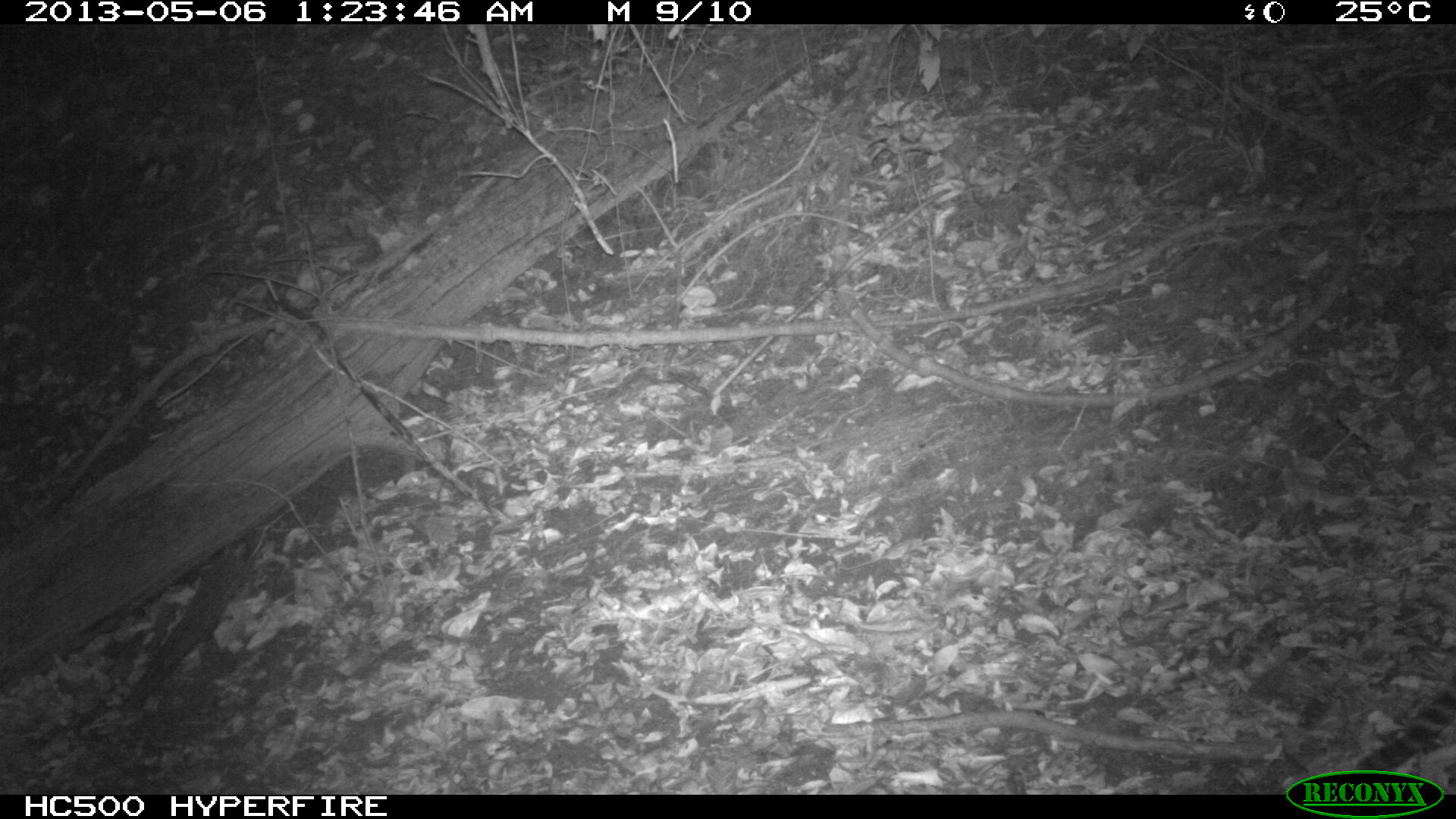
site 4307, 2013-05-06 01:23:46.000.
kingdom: Animalia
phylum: Chordata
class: Mammalia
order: Carnivora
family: Felidae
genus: Leopardus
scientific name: Leopardus pardalis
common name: ocelot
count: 1